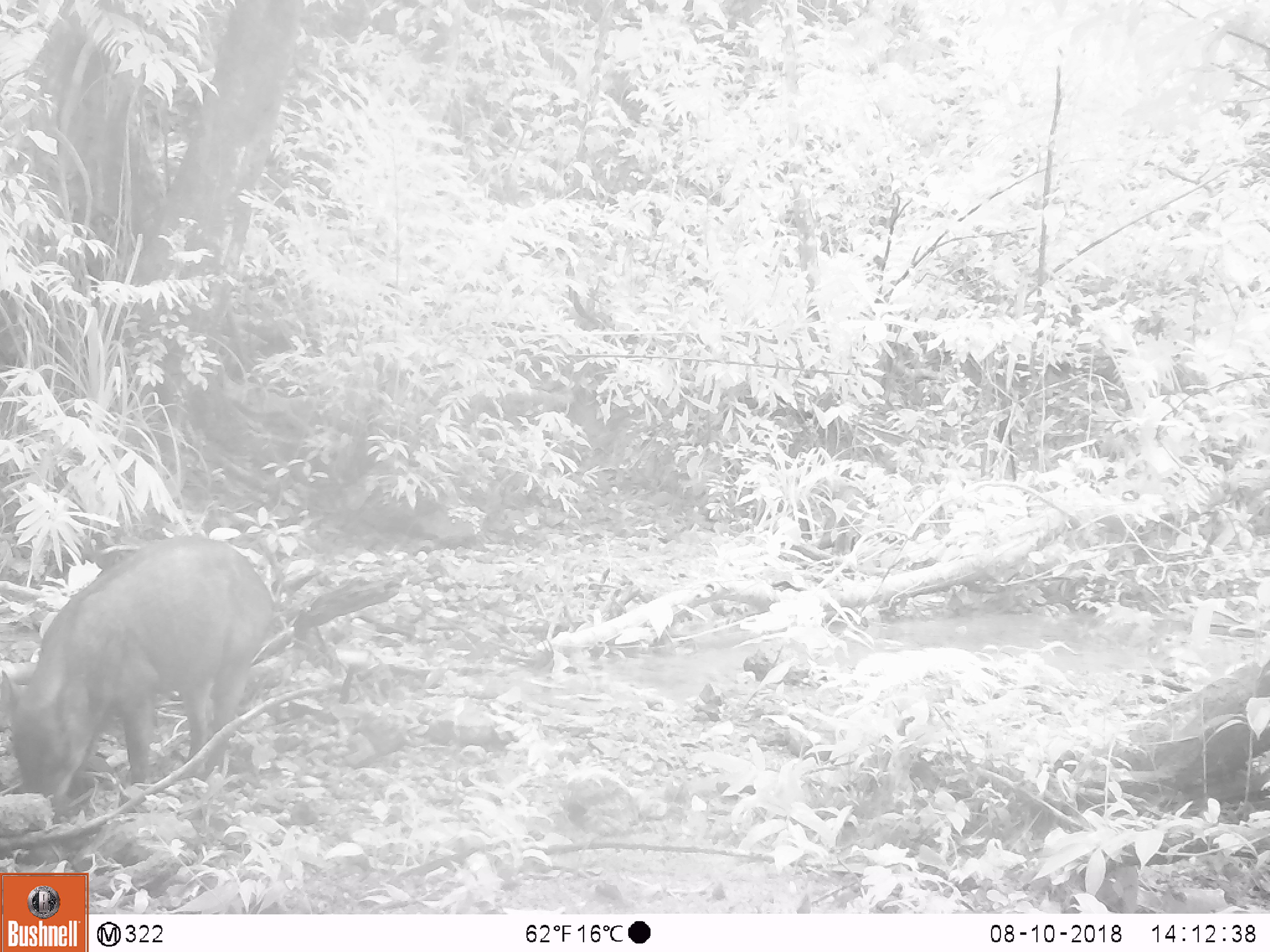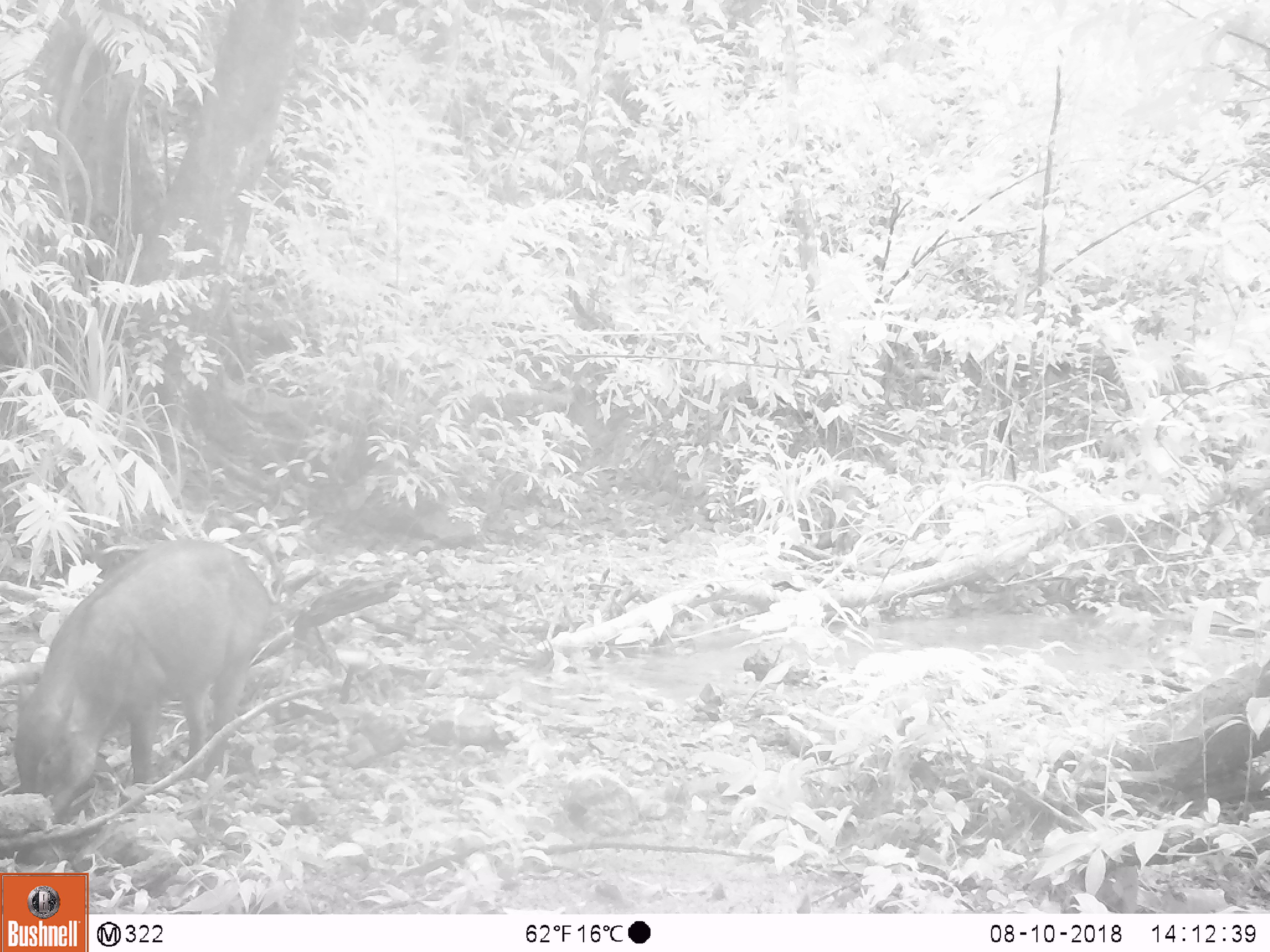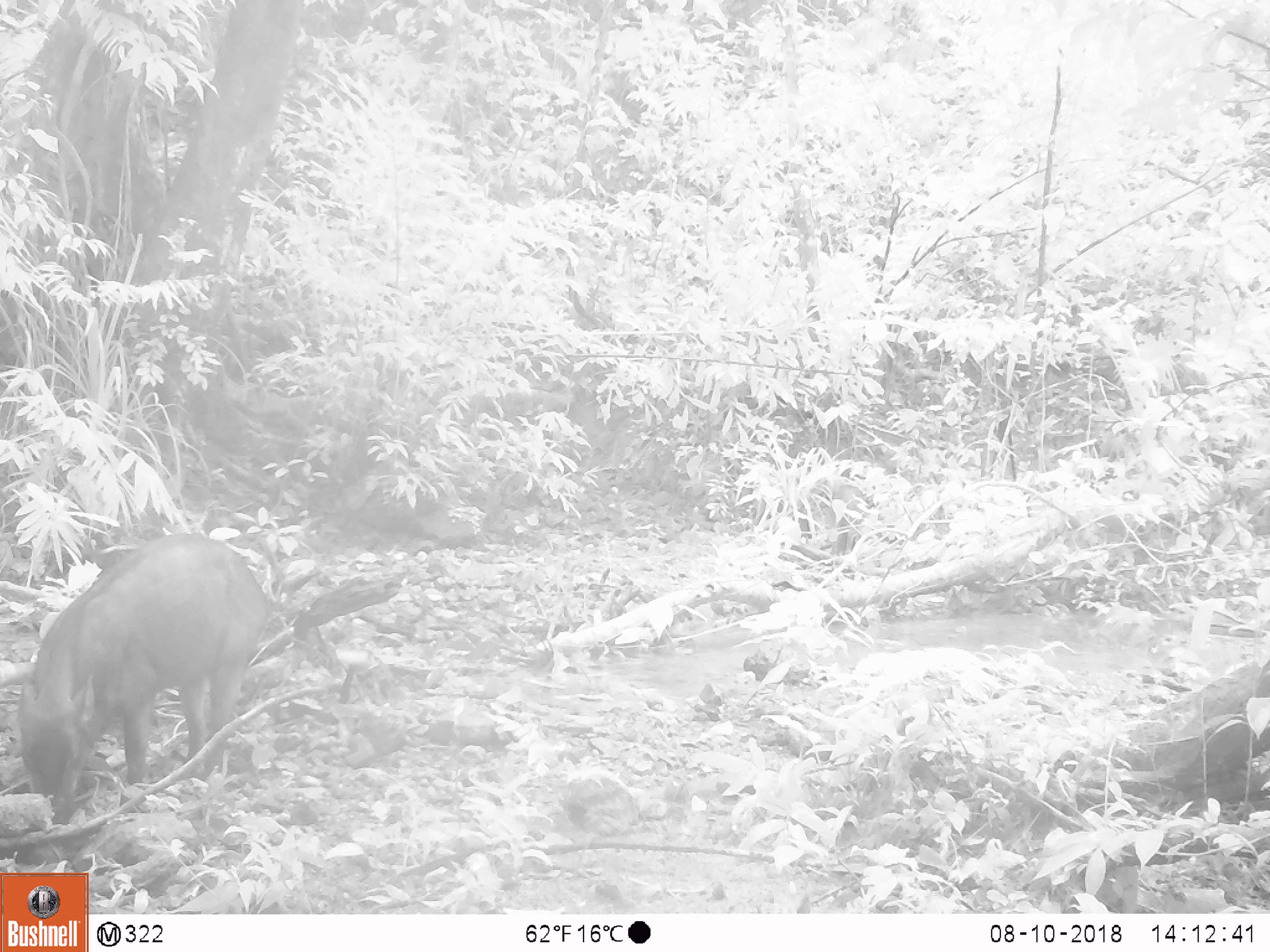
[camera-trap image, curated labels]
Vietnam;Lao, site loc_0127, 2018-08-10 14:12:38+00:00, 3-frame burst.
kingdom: Animalia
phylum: Chordata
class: Mammalia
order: Artiodactyla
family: Suidae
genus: Sus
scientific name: Sus scrofa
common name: eurasian wild pig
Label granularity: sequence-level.